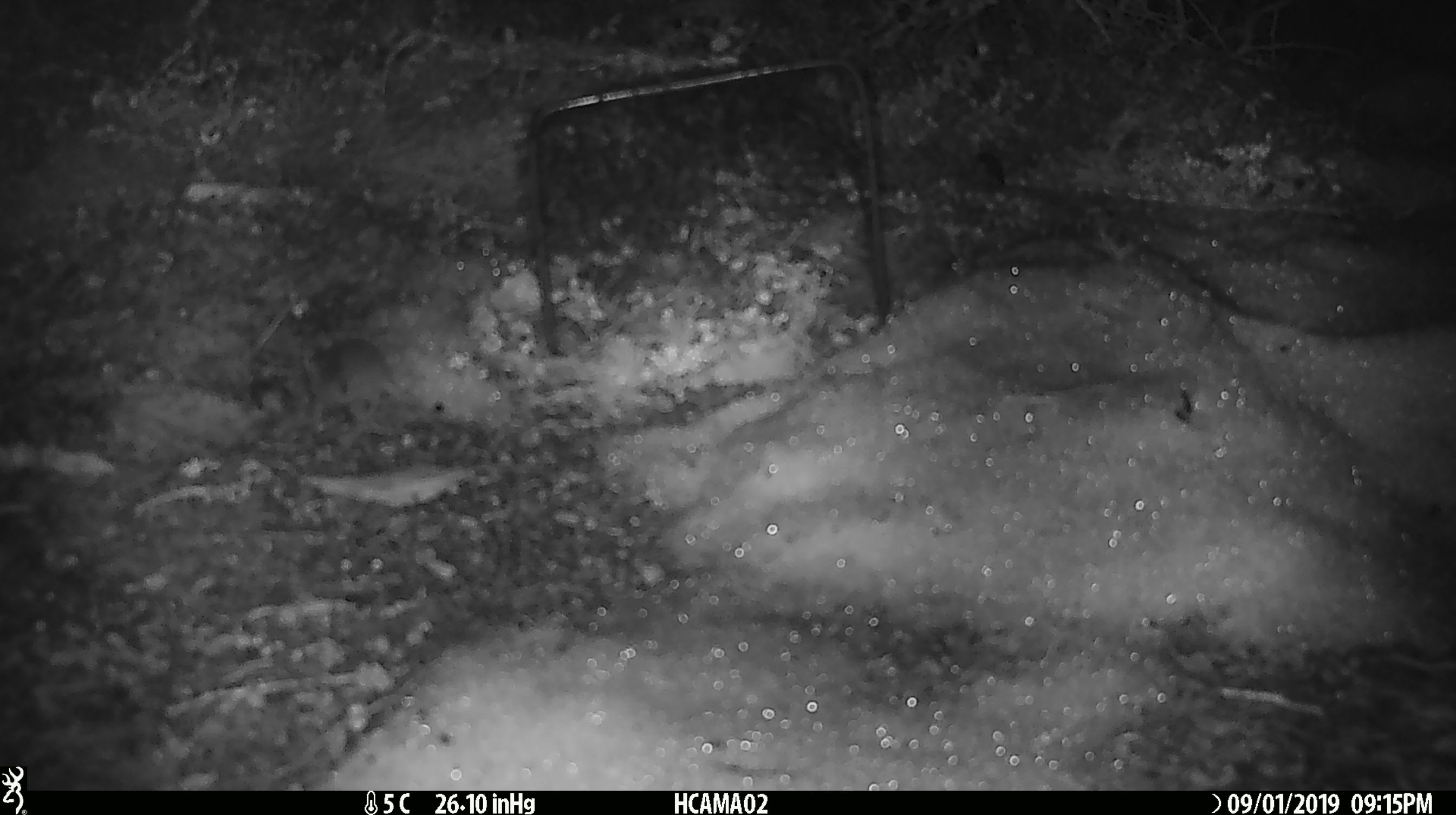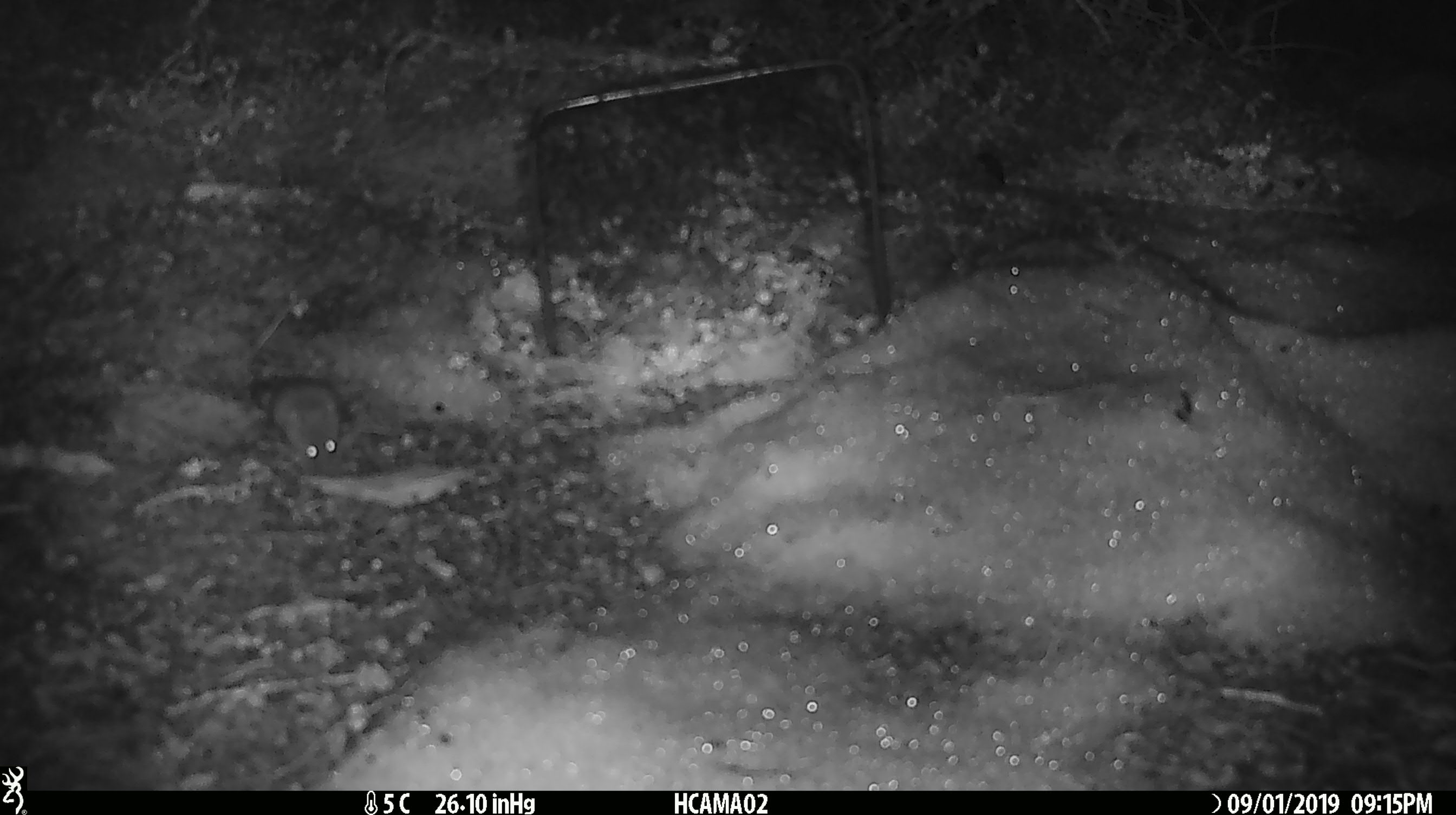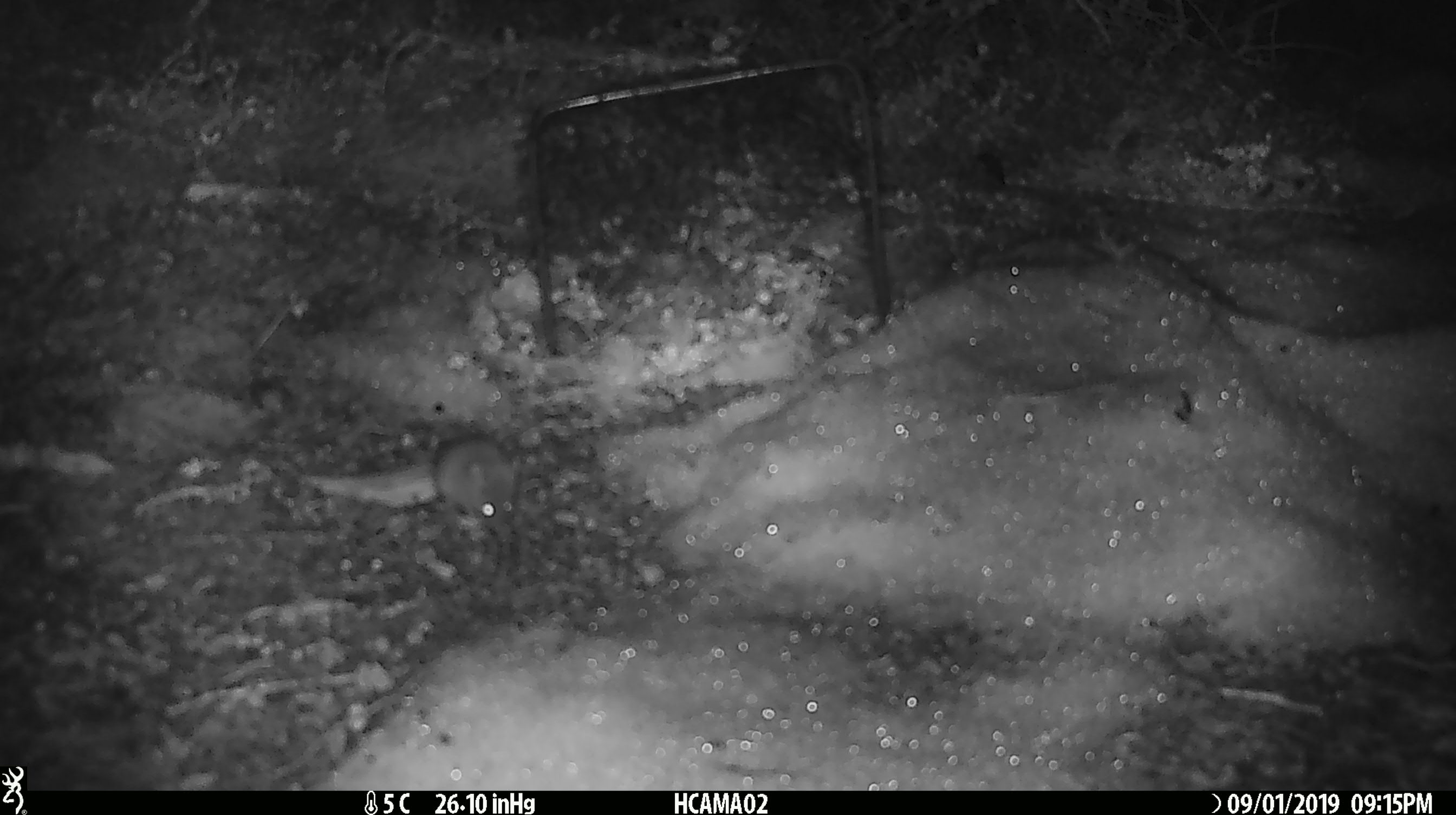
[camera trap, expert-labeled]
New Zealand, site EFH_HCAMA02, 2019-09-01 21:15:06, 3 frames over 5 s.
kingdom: Animalia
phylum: Chordata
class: Mammalia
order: Rodentia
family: Muridae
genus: Mus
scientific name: Mus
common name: mouse